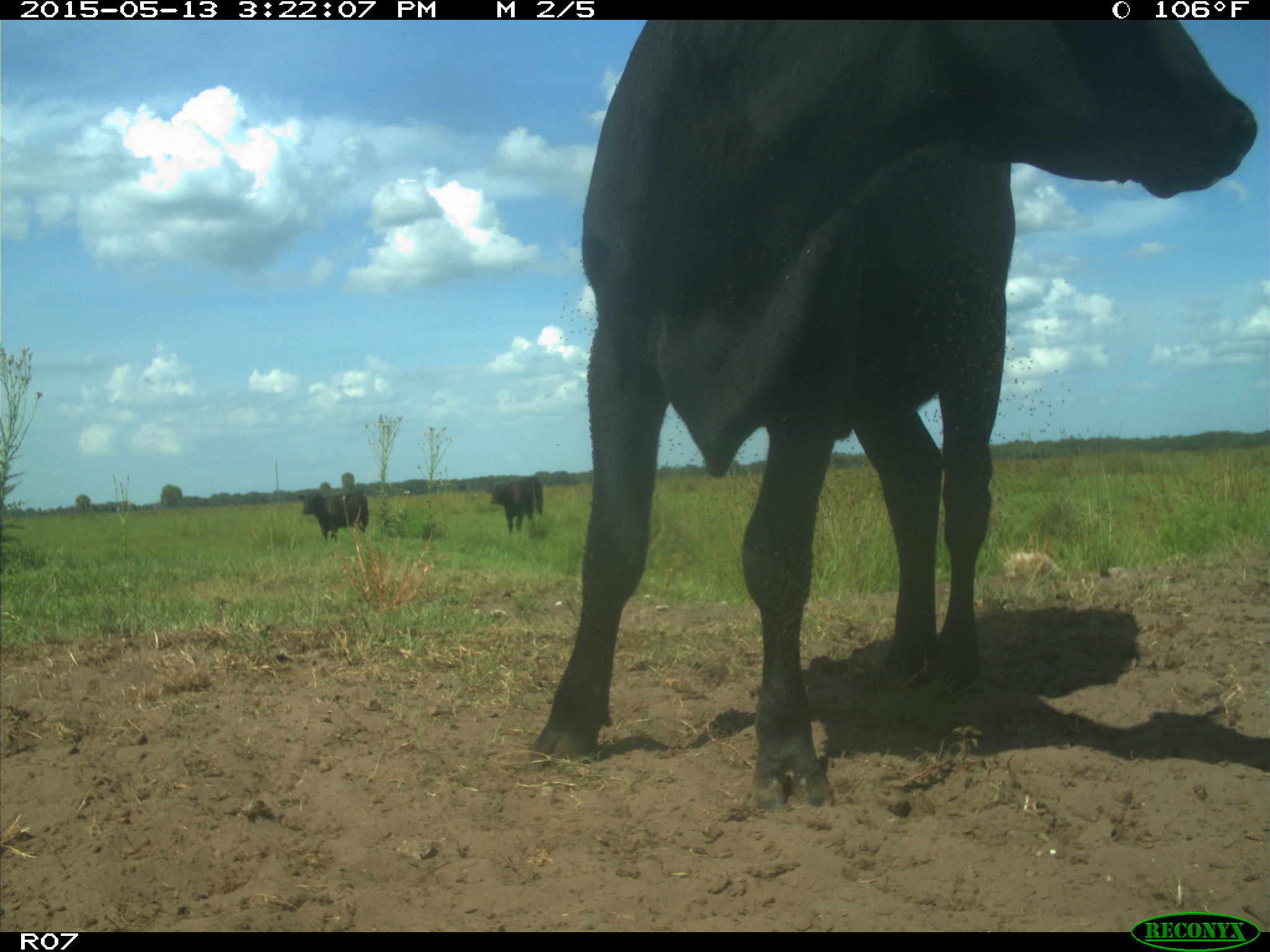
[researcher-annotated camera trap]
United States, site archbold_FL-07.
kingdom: Animalia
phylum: Chordata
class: Mammalia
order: Artiodactyla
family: Bovidae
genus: Bos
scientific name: Bos taurus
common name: domestic cow